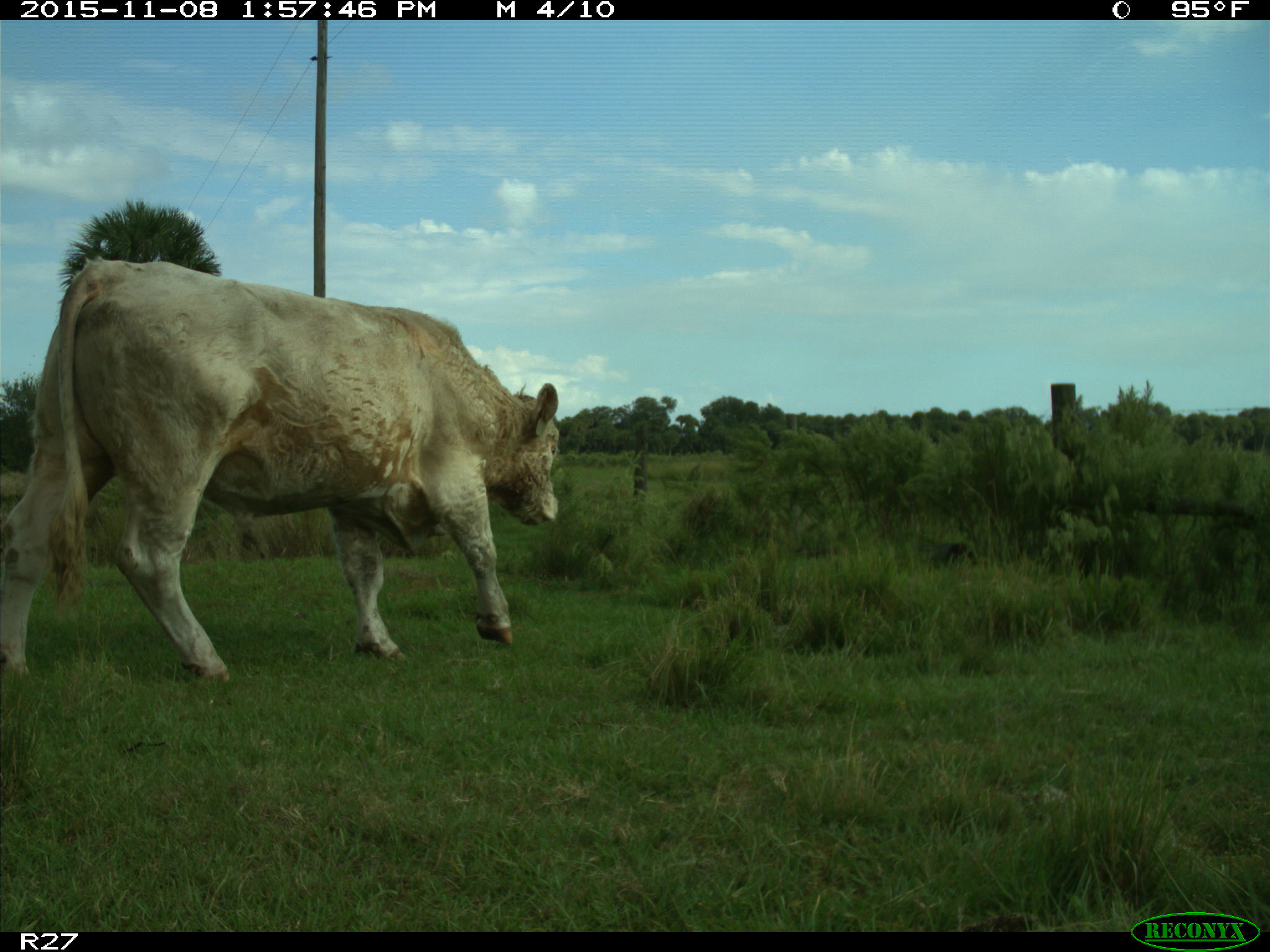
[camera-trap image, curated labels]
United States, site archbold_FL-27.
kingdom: Animalia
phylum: Chordata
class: Mammalia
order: Artiodactyla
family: Bovidae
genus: Bos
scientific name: Bos taurus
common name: domestic cow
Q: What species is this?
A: Bos taurus (domestic cow).